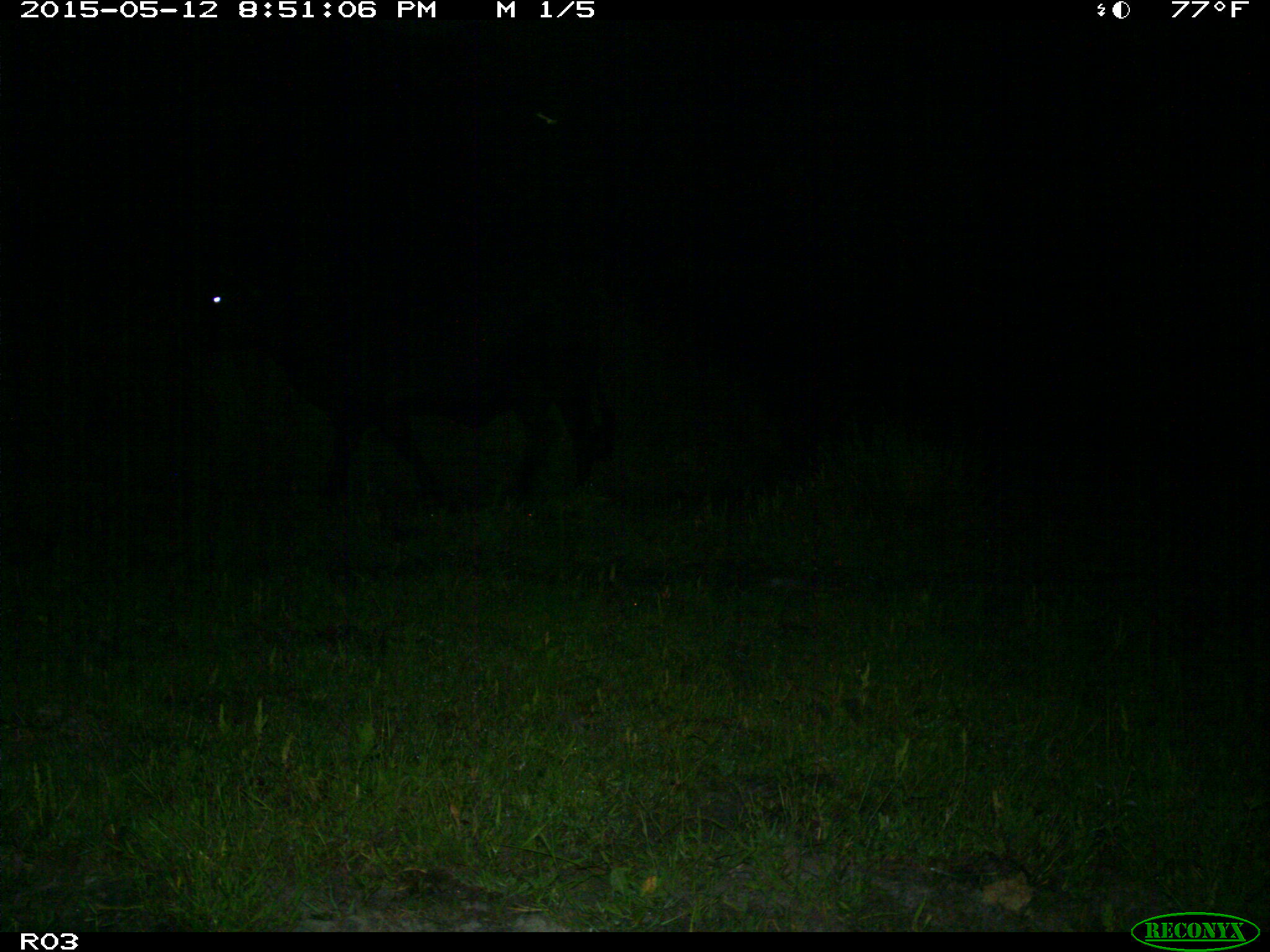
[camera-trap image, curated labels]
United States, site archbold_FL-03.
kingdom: Animalia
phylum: Chordata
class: Mammalia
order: Artiodactyla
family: Bovidae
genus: Bos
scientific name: Bos taurus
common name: domestic cow